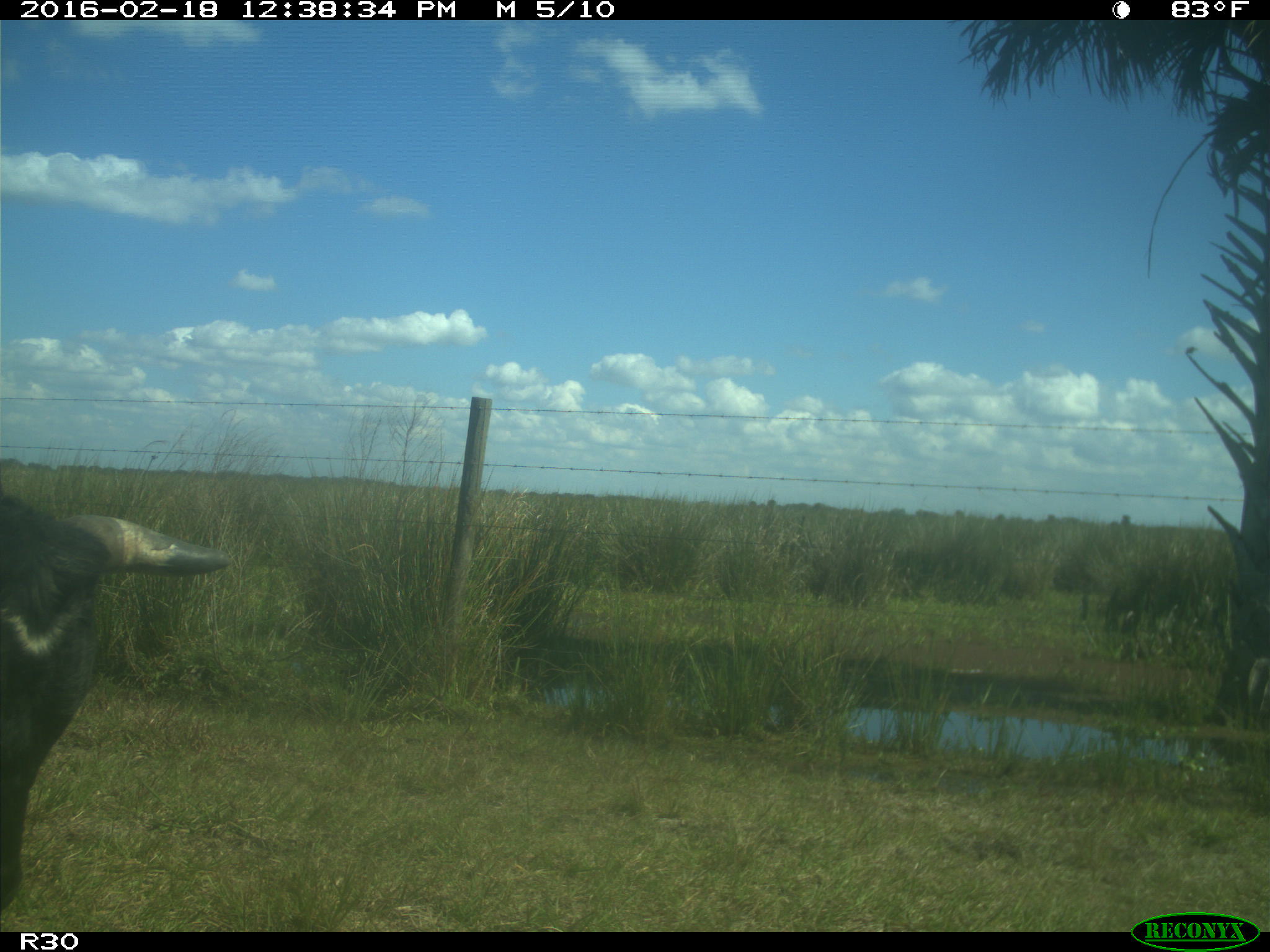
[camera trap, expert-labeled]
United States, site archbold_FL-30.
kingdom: Animalia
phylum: Chordata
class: Mammalia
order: Artiodactyla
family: Bovidae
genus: Bos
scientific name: Bos taurus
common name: domestic cow